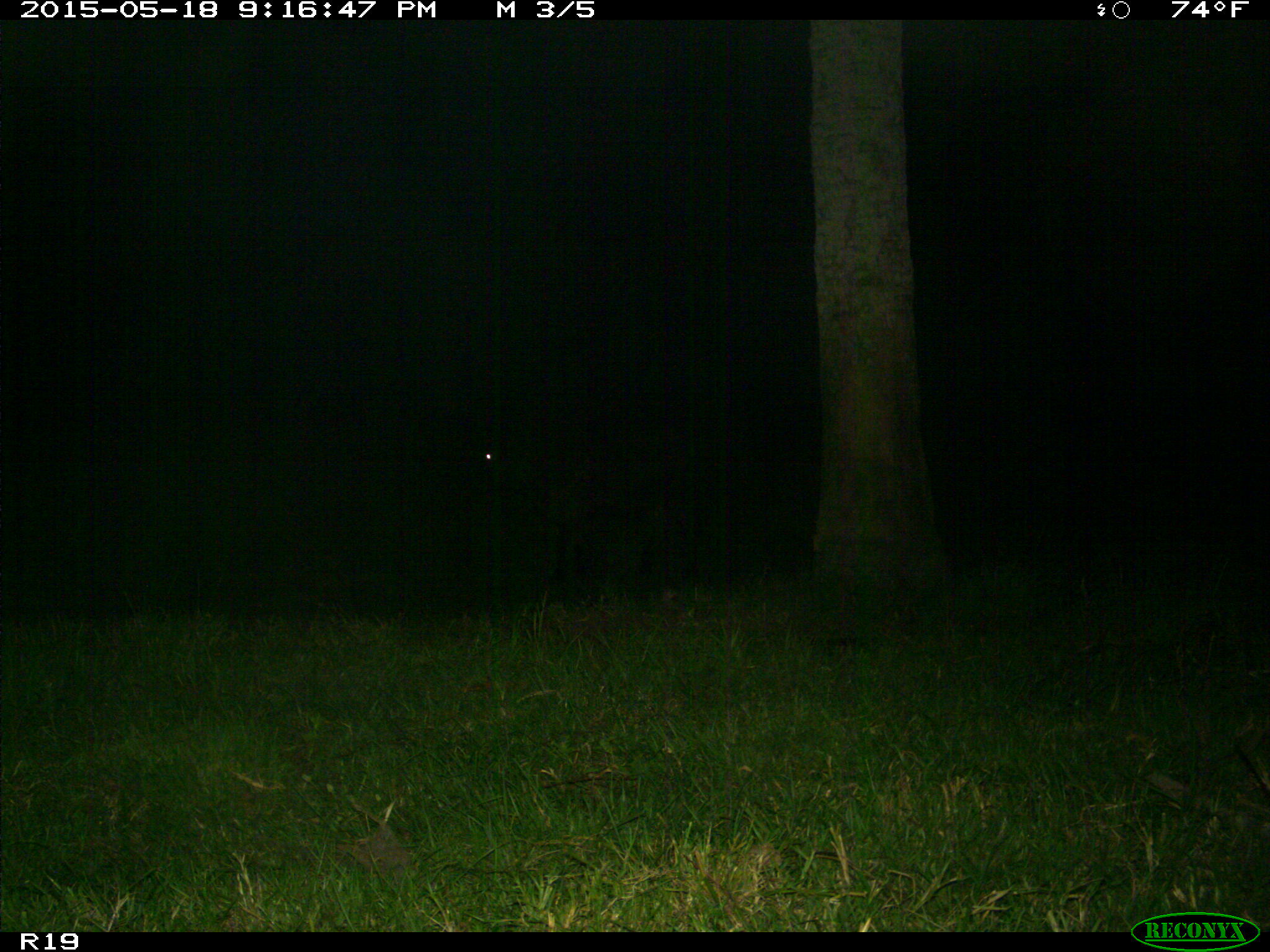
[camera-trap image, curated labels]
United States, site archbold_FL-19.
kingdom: Animalia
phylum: Chordata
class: Mammalia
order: Artiodactyla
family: Bovidae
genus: Bos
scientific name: Bos taurus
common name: domestic cow